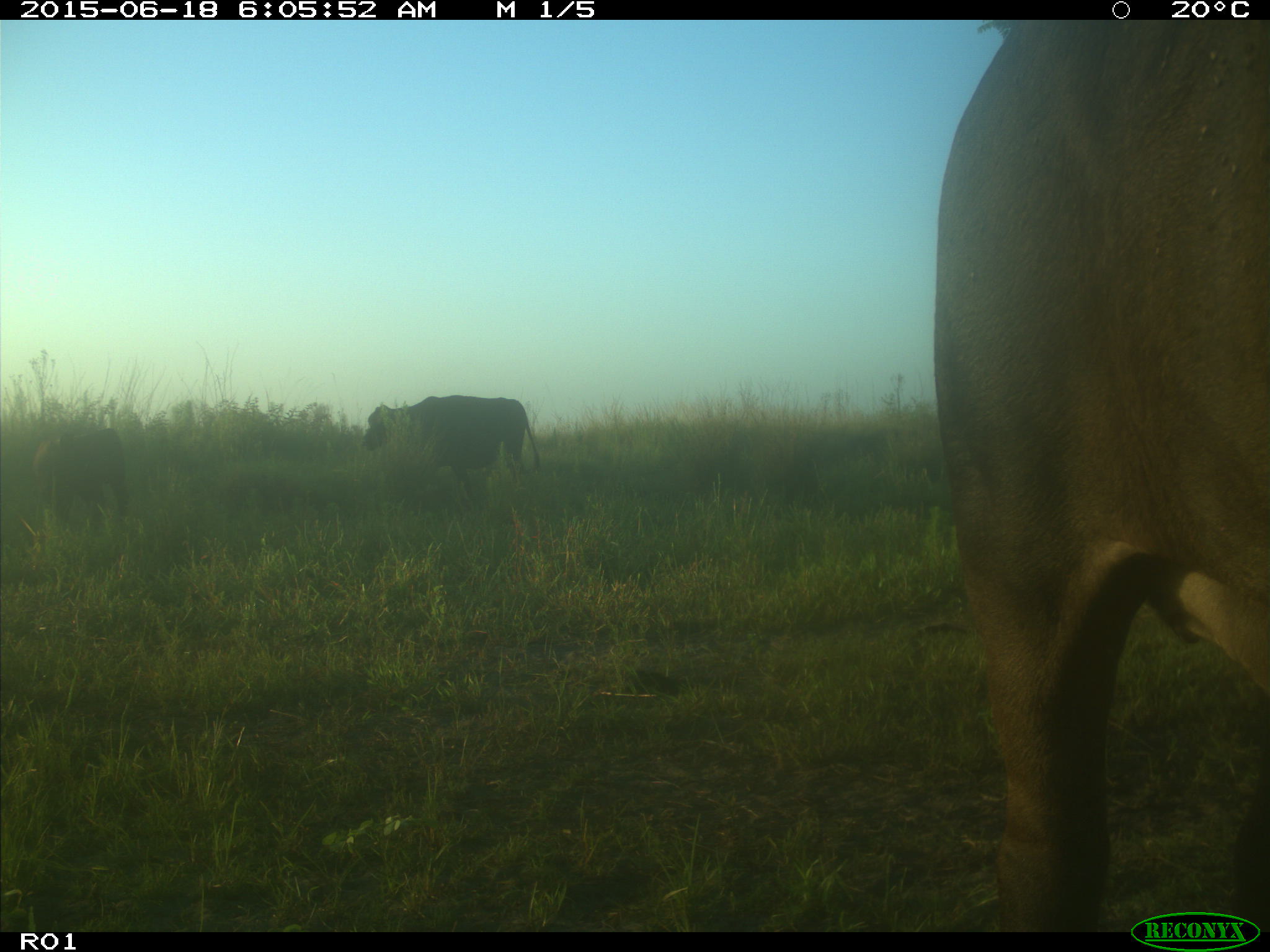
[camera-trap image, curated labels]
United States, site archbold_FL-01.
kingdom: Animalia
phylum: Chordata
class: Mammalia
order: Artiodactyla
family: Bovidae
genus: Bos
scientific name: Bos taurus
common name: domestic cow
Bos taurus (domestic cow).